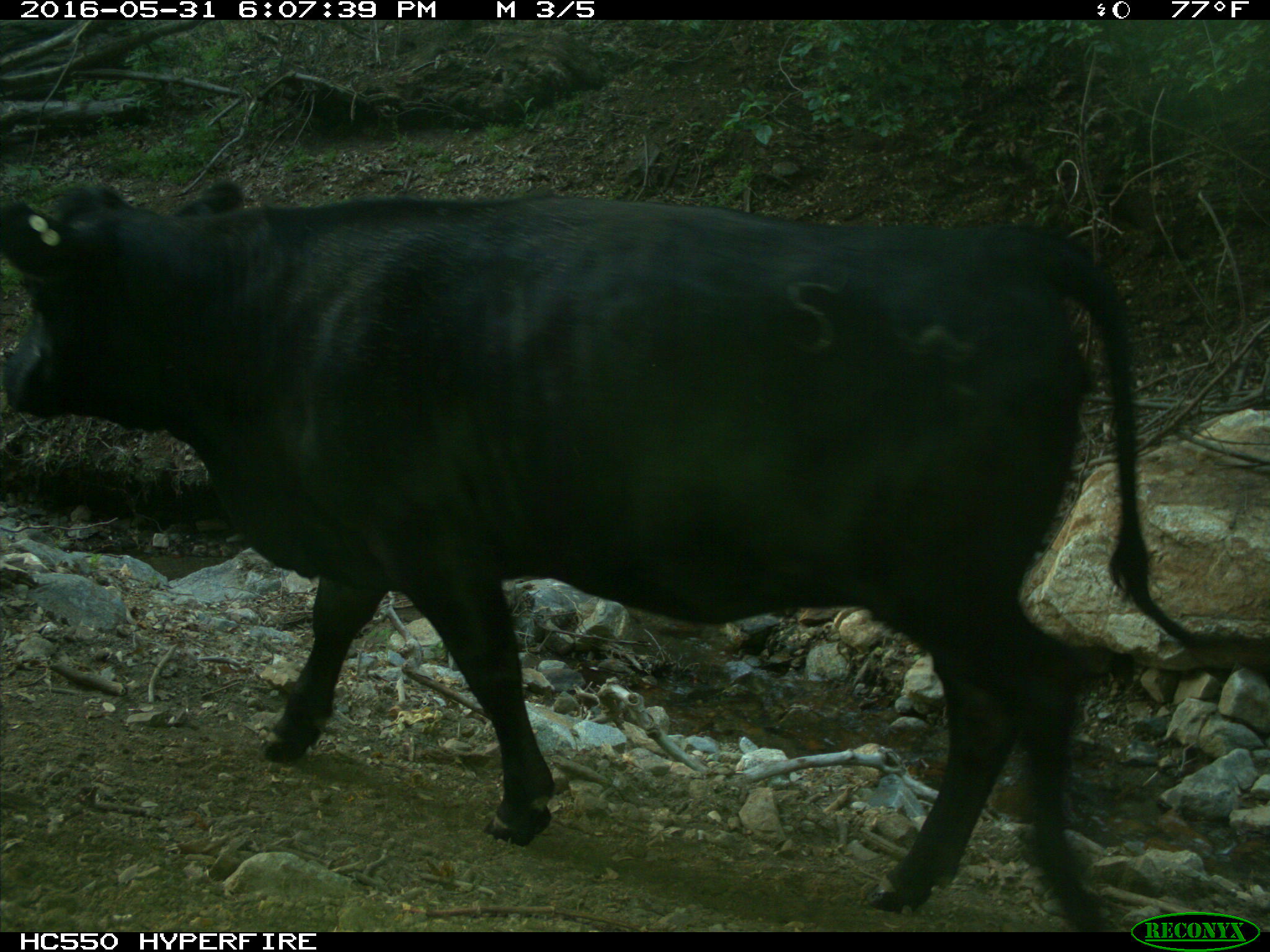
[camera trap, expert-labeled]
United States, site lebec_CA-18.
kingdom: Animalia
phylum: Chordata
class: Mammalia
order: Artiodactyla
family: Bovidae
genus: Bos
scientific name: Bos taurus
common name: domestic cow